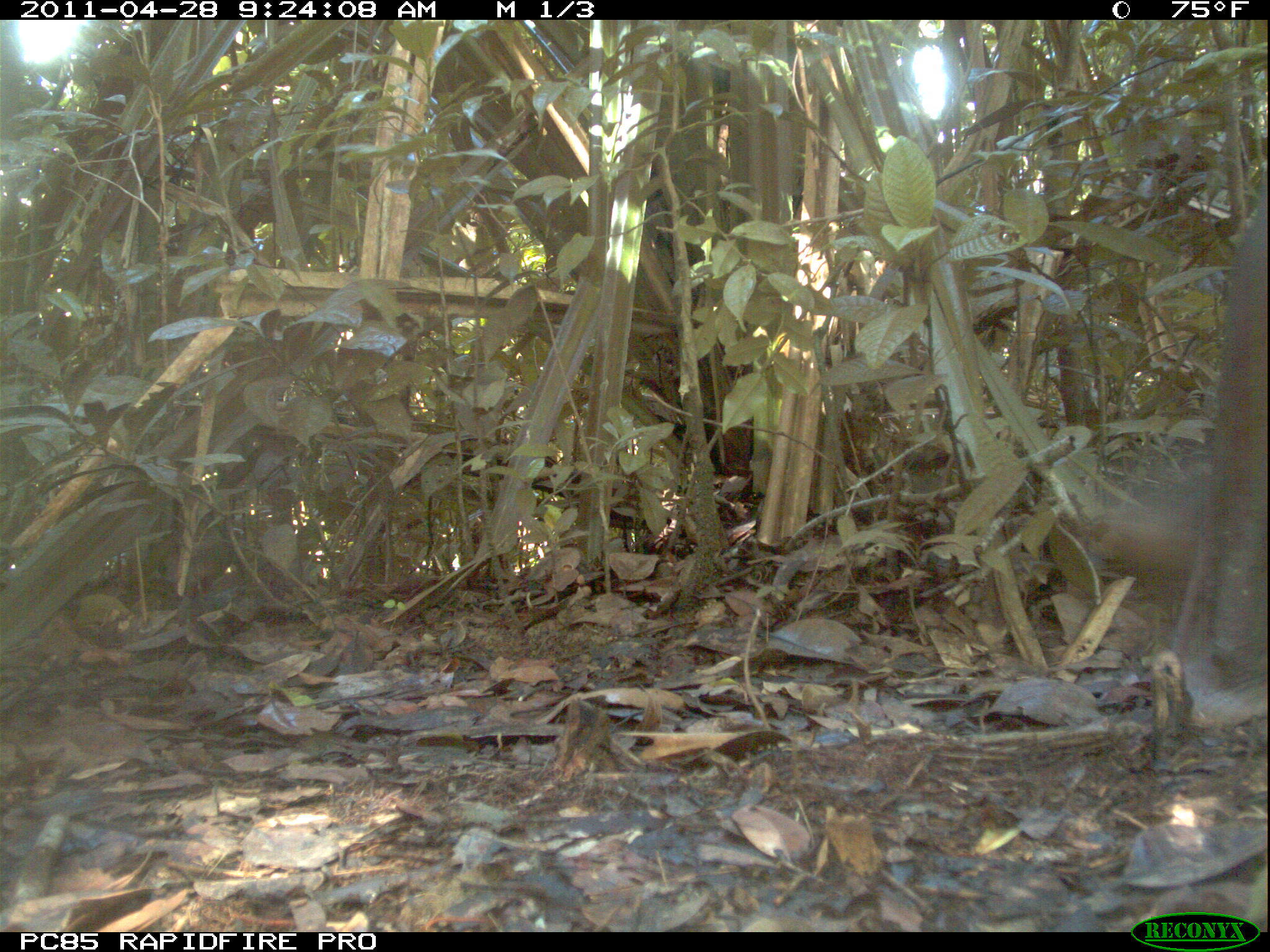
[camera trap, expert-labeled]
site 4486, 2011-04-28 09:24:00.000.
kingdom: Animalia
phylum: Chordata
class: Mammalia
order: Carnivora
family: Canidae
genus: Canis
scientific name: Canis familiaris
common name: domestic dog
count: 2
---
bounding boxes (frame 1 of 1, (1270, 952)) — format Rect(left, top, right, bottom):
canis familiaris: Rect(1080, 186, 1270, 725)